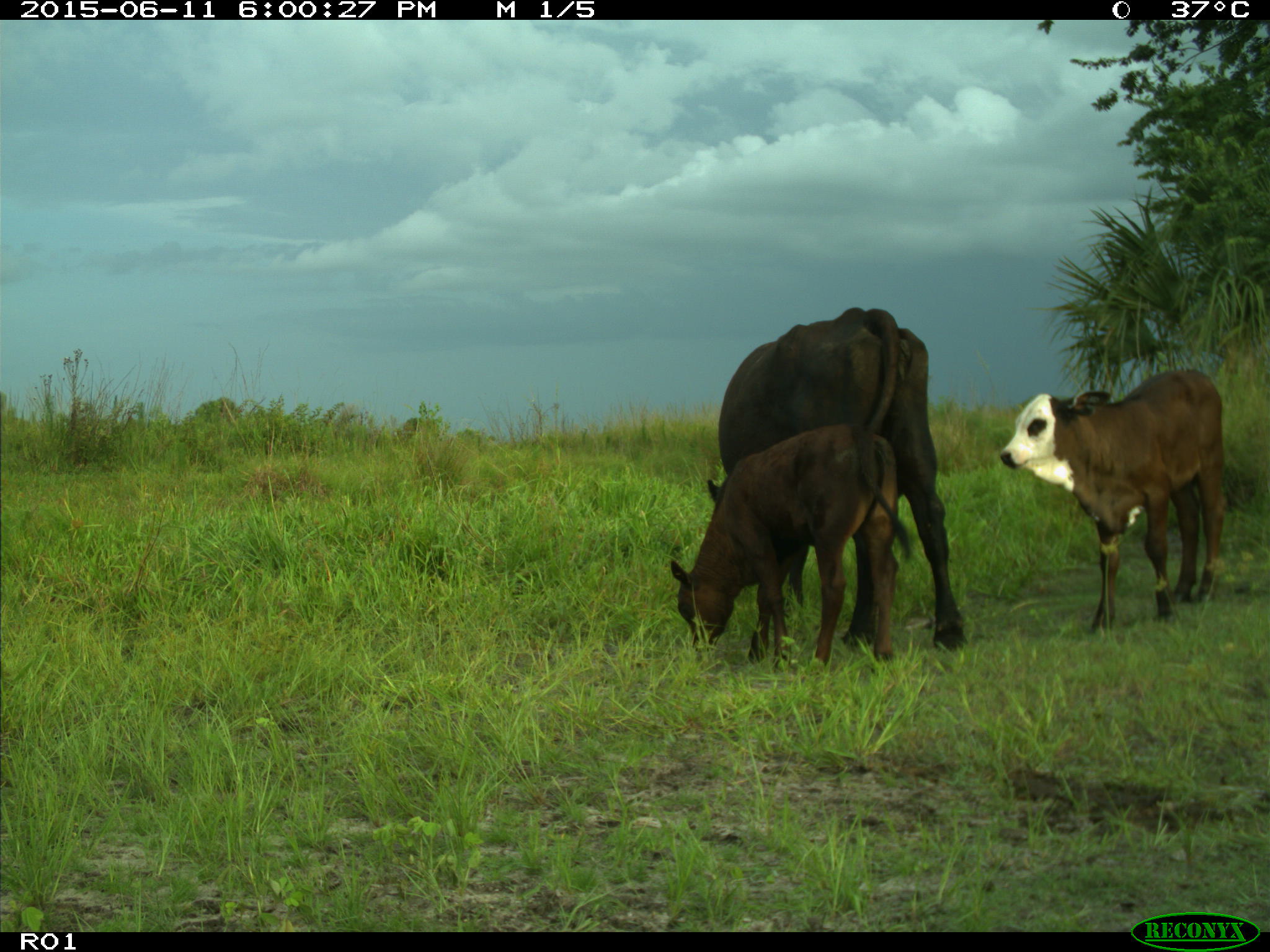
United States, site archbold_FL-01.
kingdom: Animalia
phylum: Chordata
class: Mammalia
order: Artiodactyla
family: Bovidae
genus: Bos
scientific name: Bos taurus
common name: domestic cow